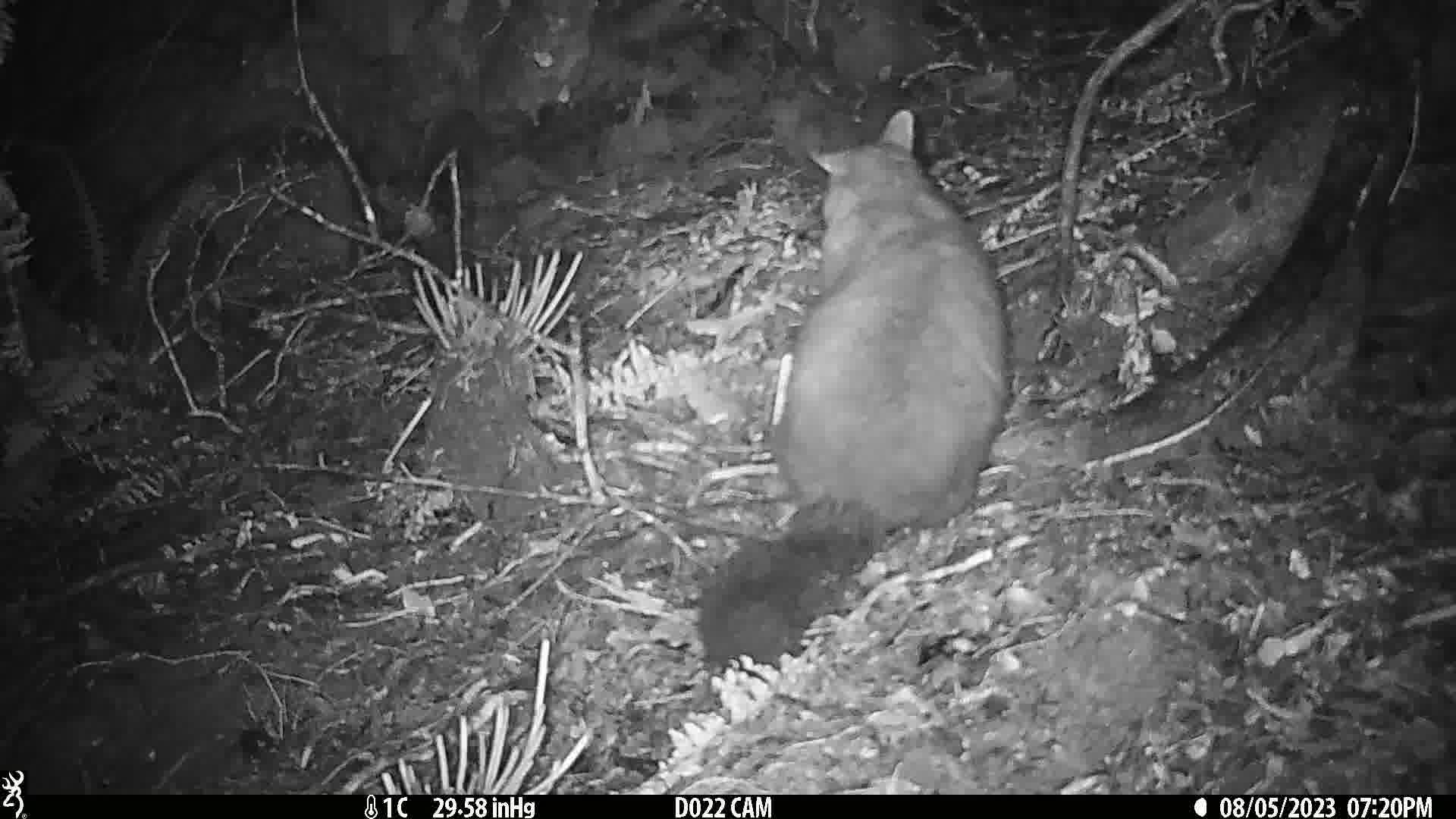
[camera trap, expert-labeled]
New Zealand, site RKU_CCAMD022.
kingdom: Animalia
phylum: Chordata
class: Mammalia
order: Diprotodontia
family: Phalangeridae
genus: Trichosurus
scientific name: Trichosurus vulpecula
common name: common brushtail possum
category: possum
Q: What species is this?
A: Possum (common brushtail possum) (Trichosurus vulpecula).